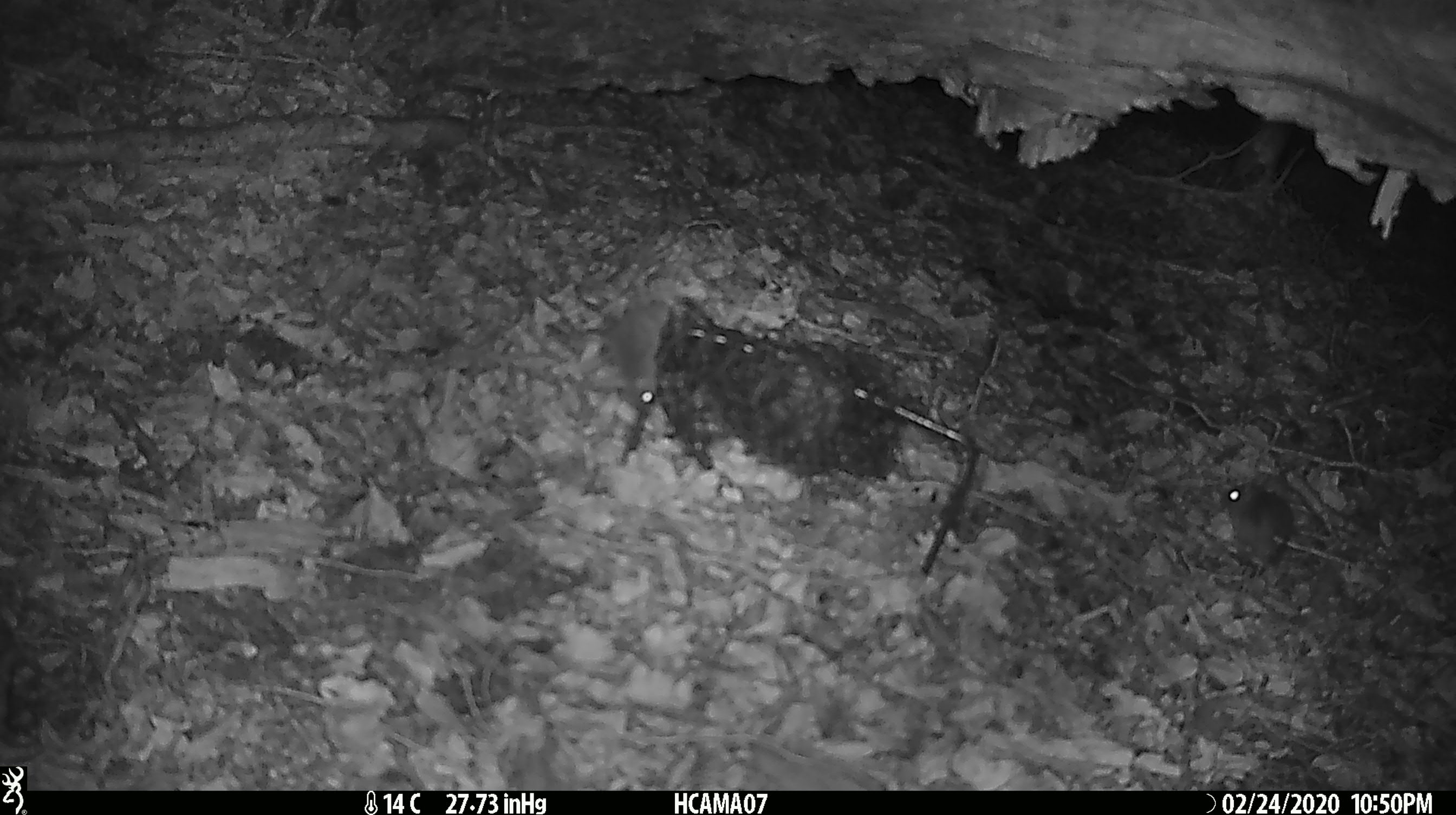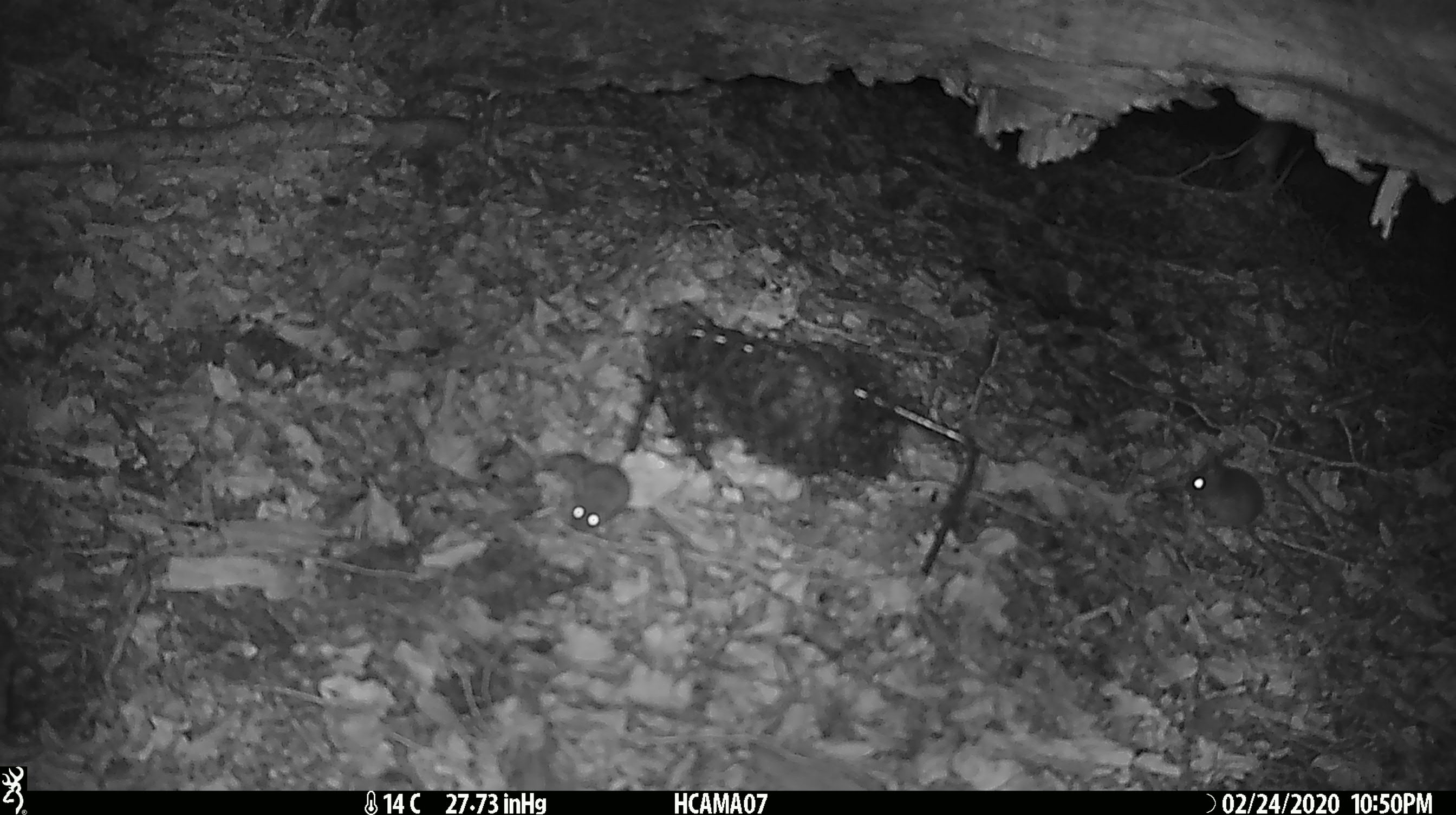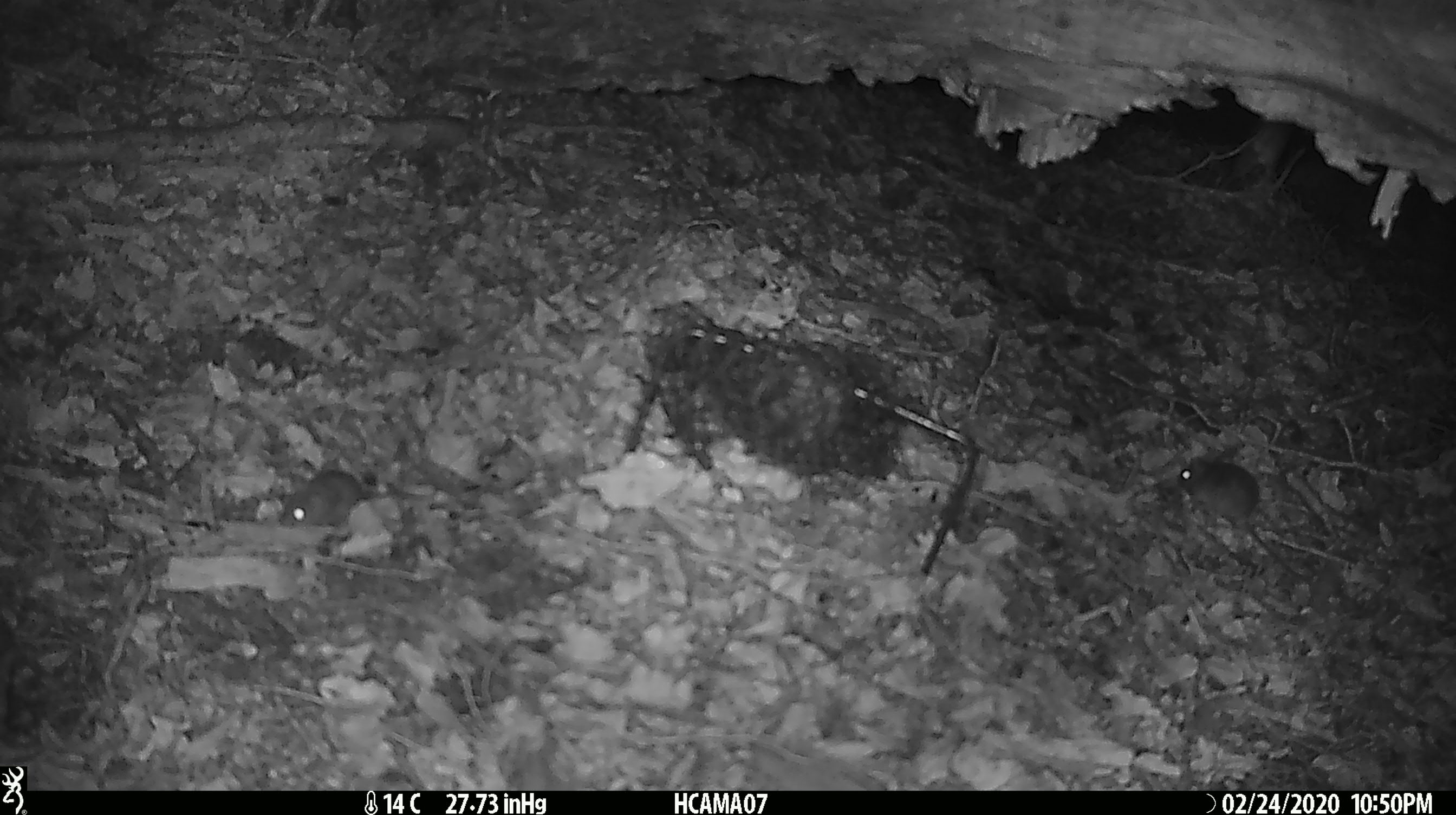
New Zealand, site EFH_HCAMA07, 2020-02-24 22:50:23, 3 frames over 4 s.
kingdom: Animalia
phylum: Chordata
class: Mammalia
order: Rodentia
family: Muridae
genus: Mus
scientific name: Mus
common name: mouse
Mouse (Mus).